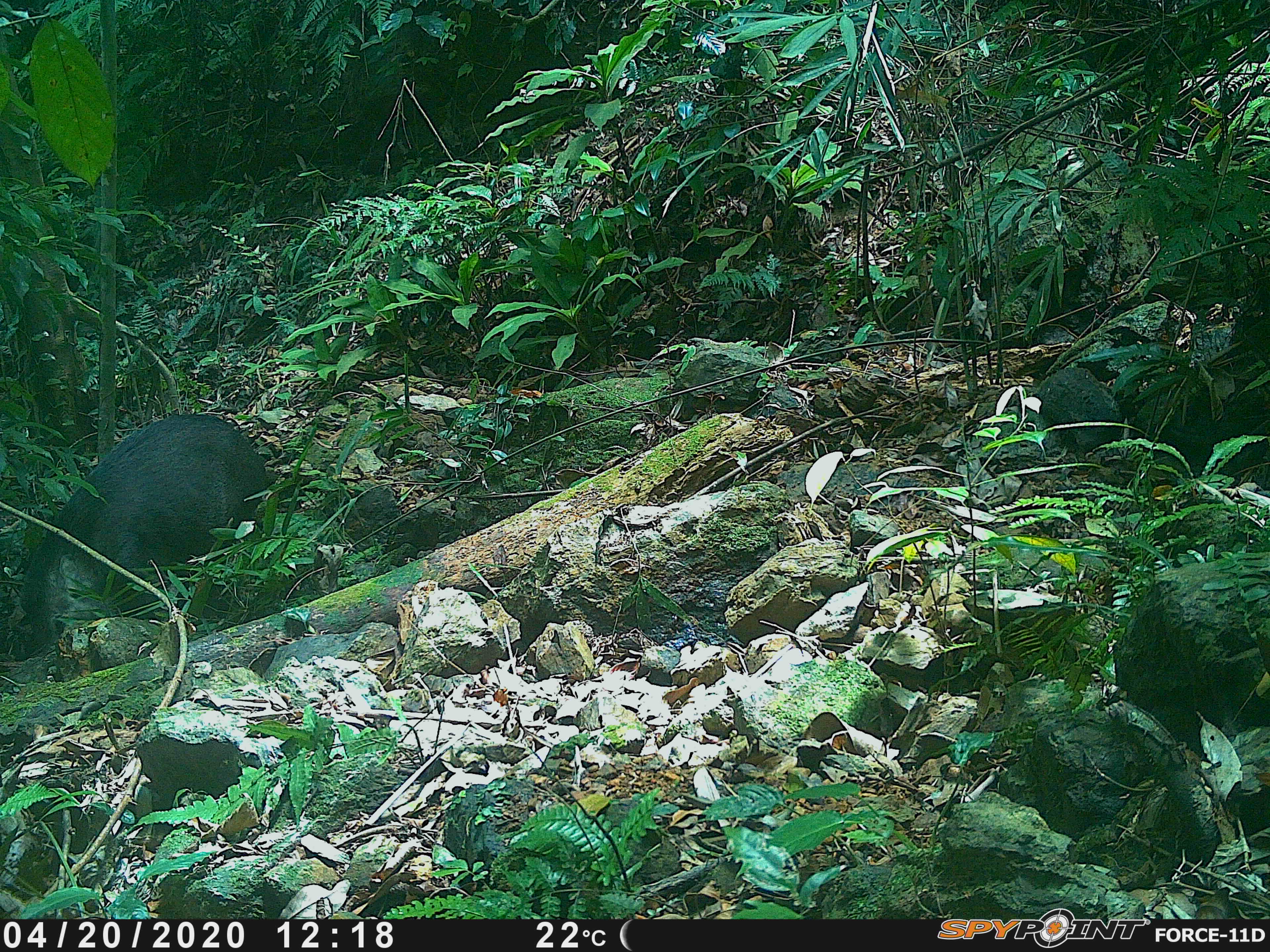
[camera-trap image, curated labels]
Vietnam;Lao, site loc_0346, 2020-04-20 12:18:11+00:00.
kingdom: Animalia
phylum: Chordata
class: Mammalia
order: Artiodactyla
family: Suidae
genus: Sus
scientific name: Sus scrofa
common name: eurasian wild pig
Eurasian wild pig (Sus scrofa). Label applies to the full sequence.